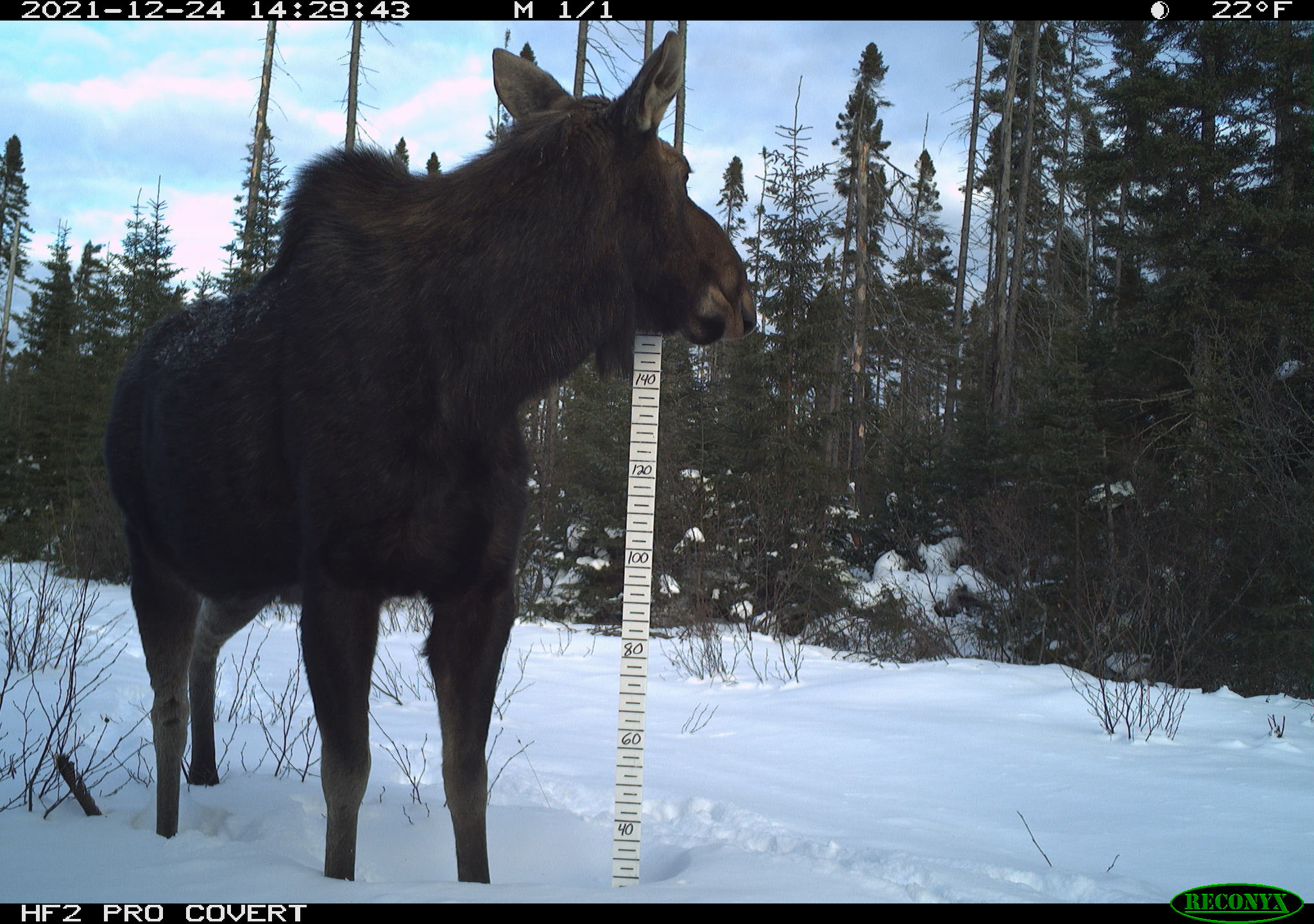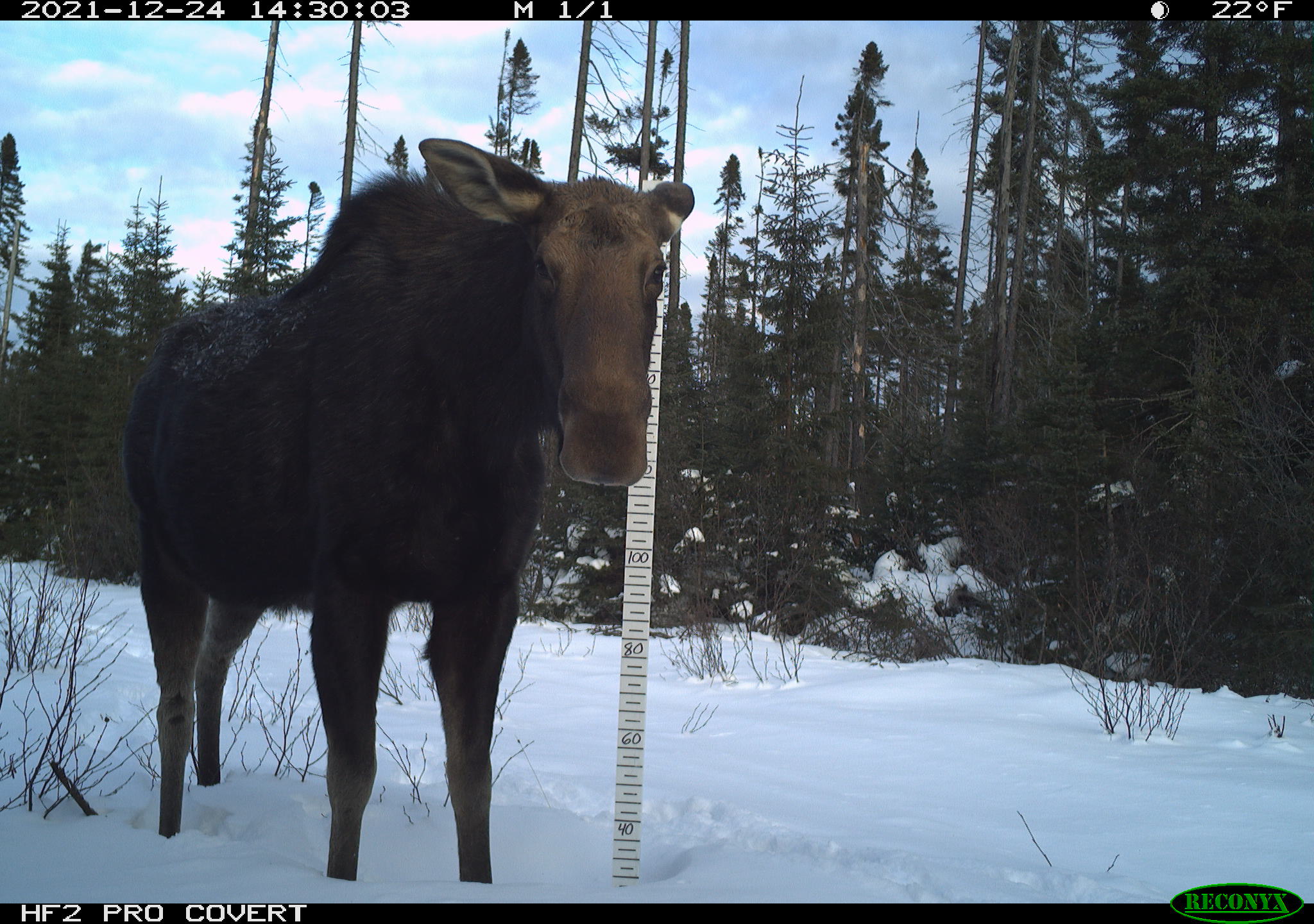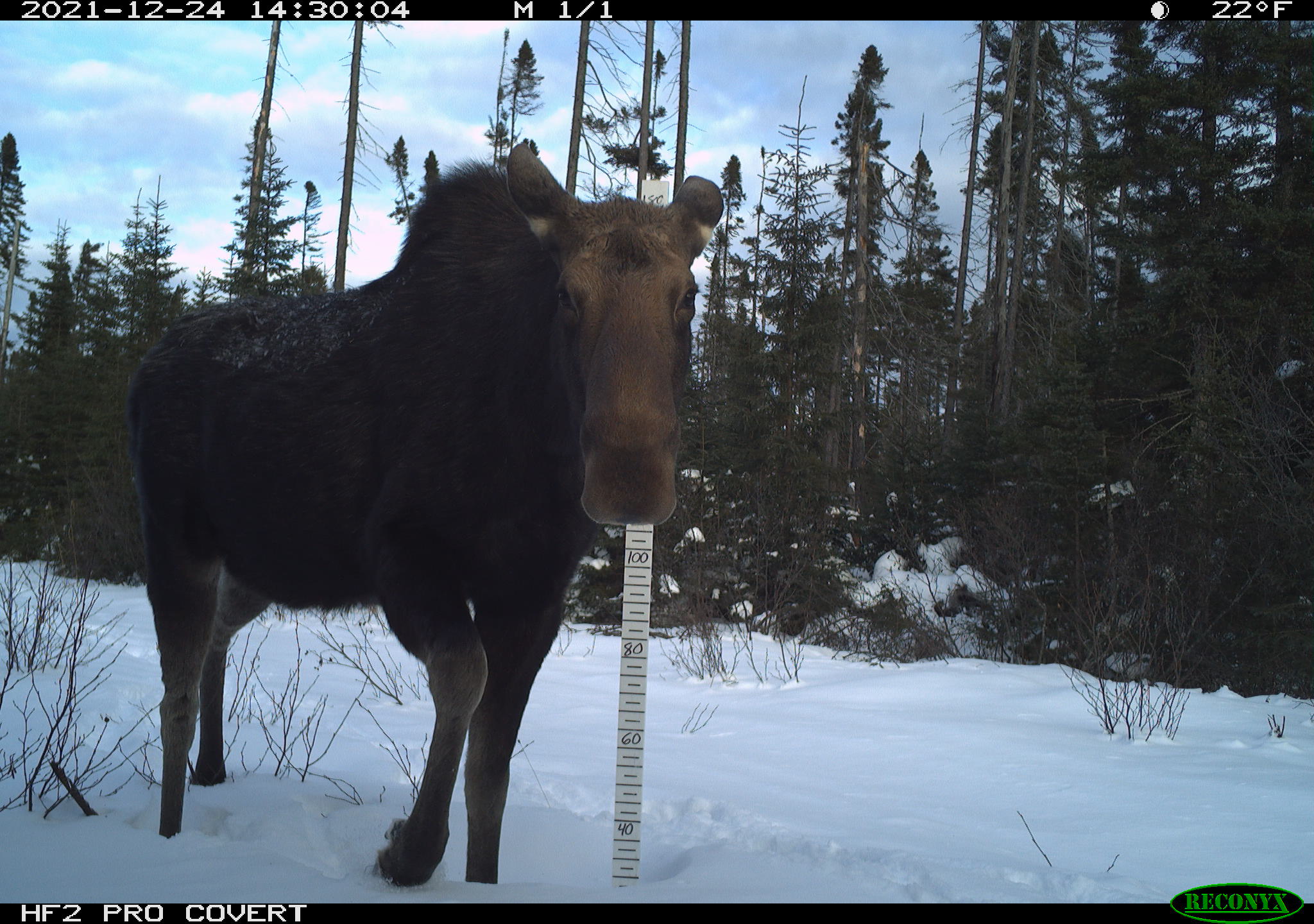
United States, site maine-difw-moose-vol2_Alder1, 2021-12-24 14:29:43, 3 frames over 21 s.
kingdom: Animalia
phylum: Chordata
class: Mammalia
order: Artiodactyla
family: Cervidae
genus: Alces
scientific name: Alces alces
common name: moose